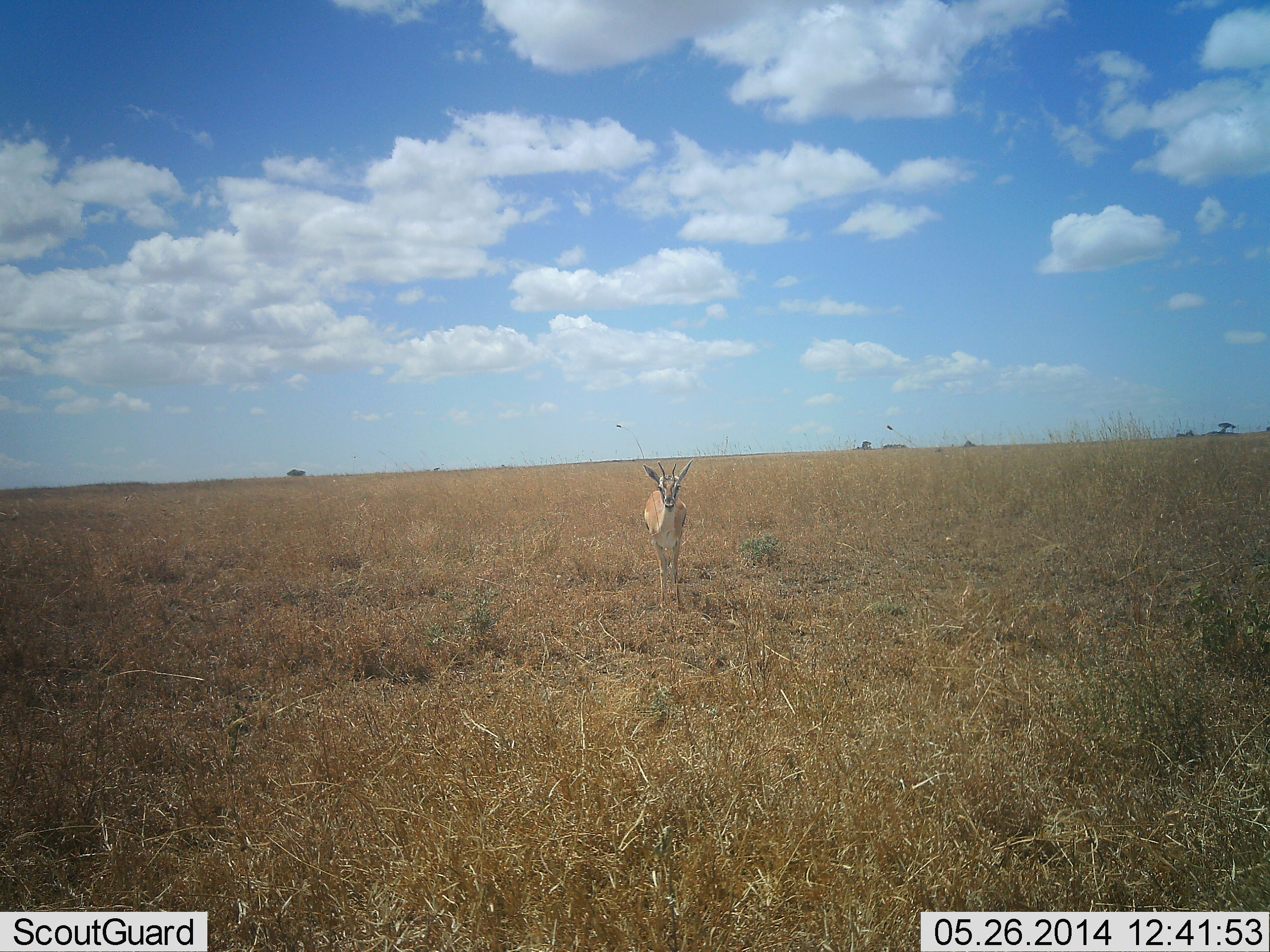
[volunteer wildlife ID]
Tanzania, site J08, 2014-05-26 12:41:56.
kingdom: Animalia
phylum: Chordata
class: Mammalia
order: Artiodactyla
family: Bovidae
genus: Nanger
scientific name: Nanger granti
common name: grant's gazelle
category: gazellegrants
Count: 1.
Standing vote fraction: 90%.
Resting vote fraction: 0%.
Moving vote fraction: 10%.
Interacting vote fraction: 0%.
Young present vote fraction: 0%.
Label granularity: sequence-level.